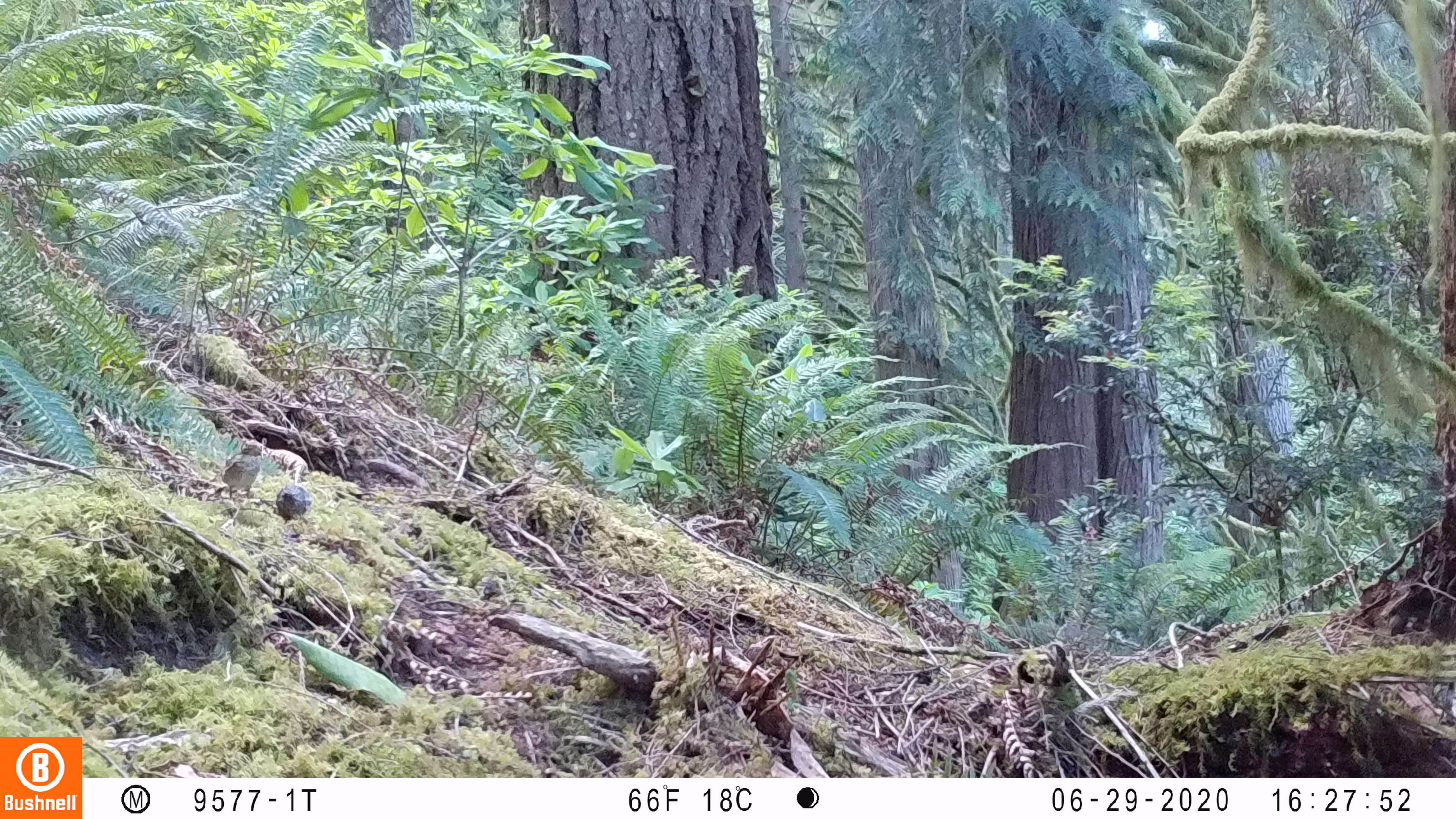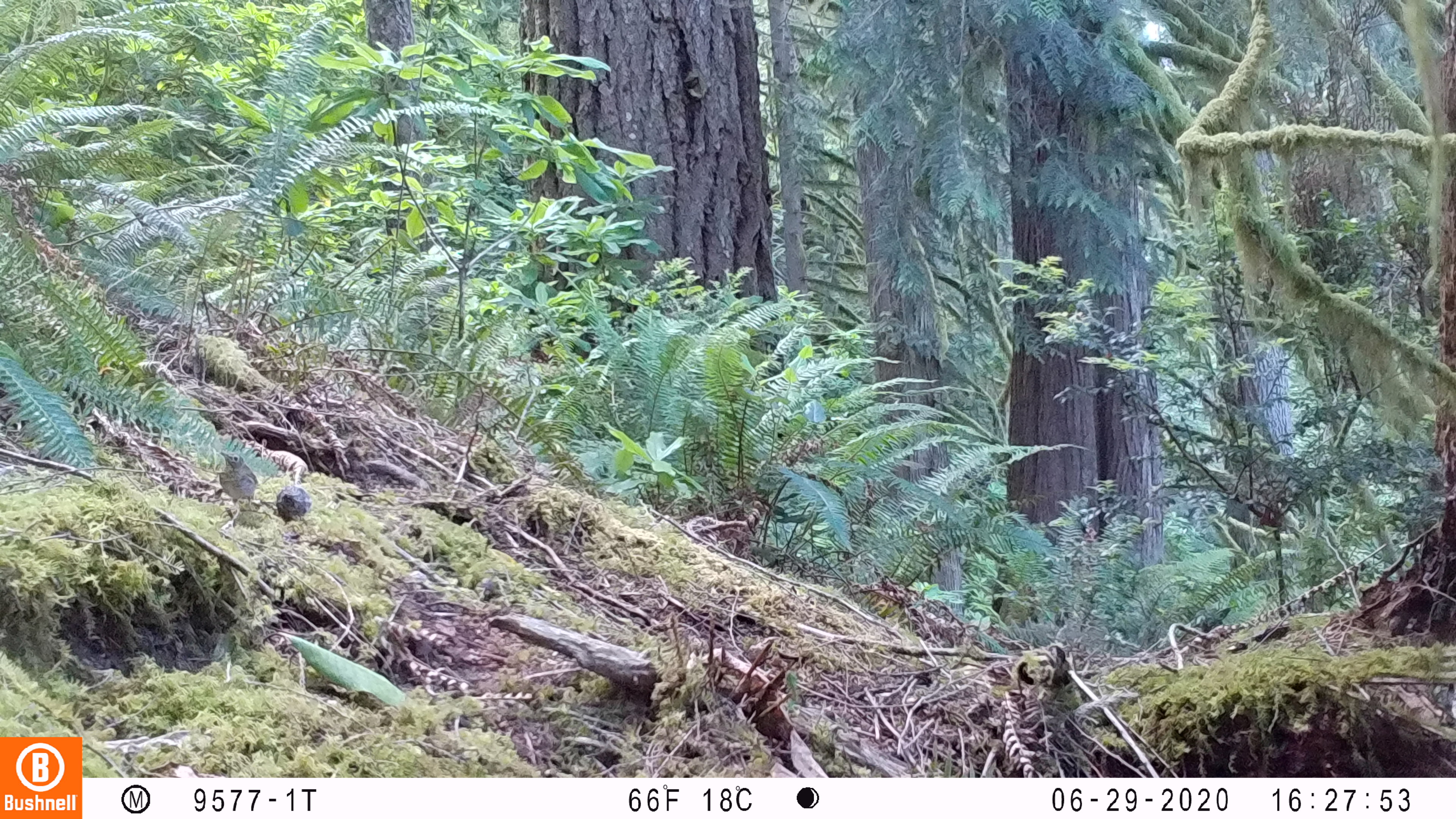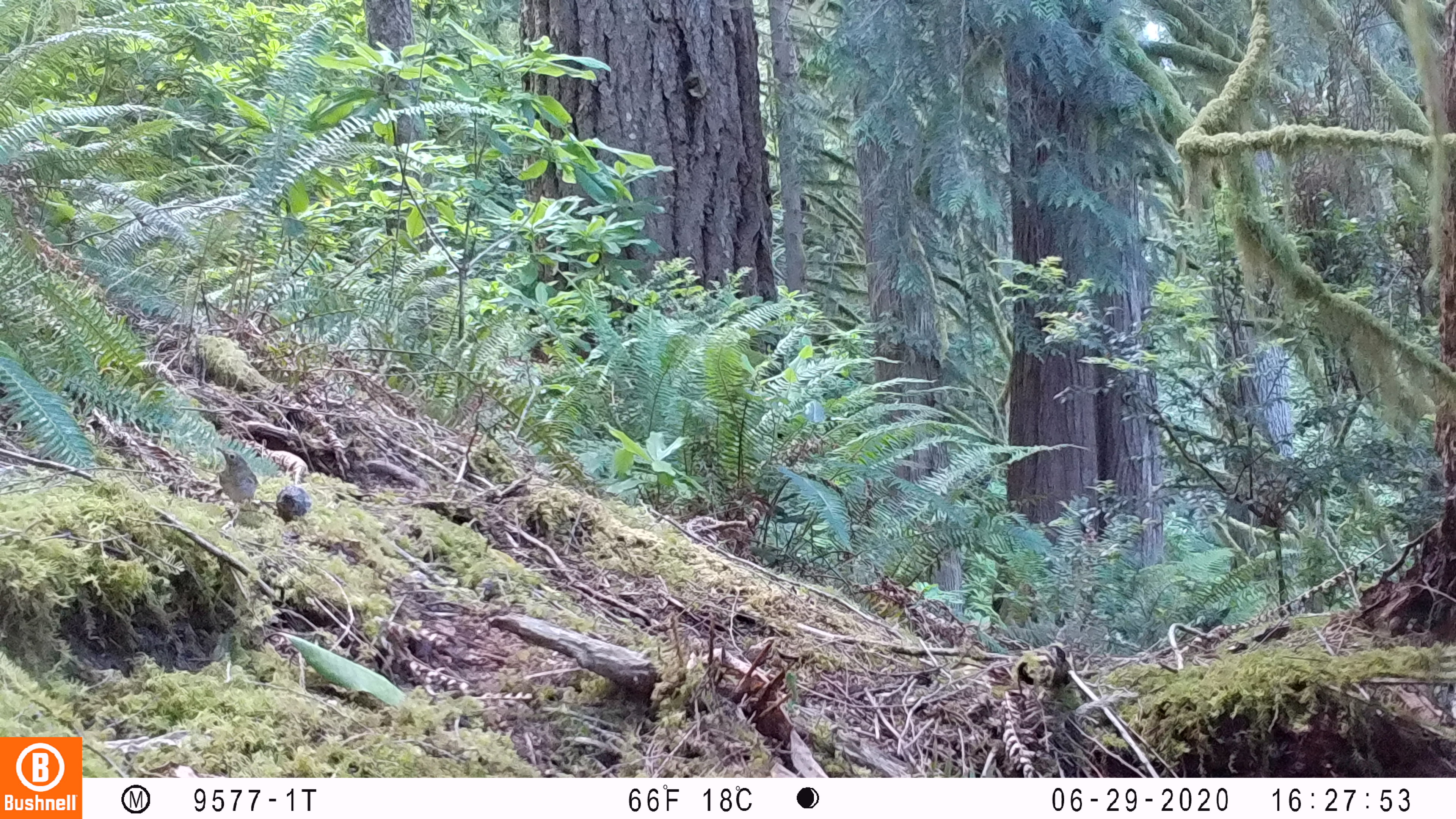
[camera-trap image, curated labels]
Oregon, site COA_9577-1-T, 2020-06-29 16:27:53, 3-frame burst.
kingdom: Animalia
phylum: Chordata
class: Aves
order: Passeriformes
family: Turdidae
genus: Catharus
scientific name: Catharus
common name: brown thrushes and nightingale-thrushes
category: catharus species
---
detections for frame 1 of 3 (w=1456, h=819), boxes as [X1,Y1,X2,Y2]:
catharus species: [219,443,268,503]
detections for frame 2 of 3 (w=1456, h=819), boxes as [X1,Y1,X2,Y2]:
catharus species: [220,449,264,510]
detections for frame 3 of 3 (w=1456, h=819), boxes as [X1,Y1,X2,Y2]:
catharus species: [214,451,258,514]